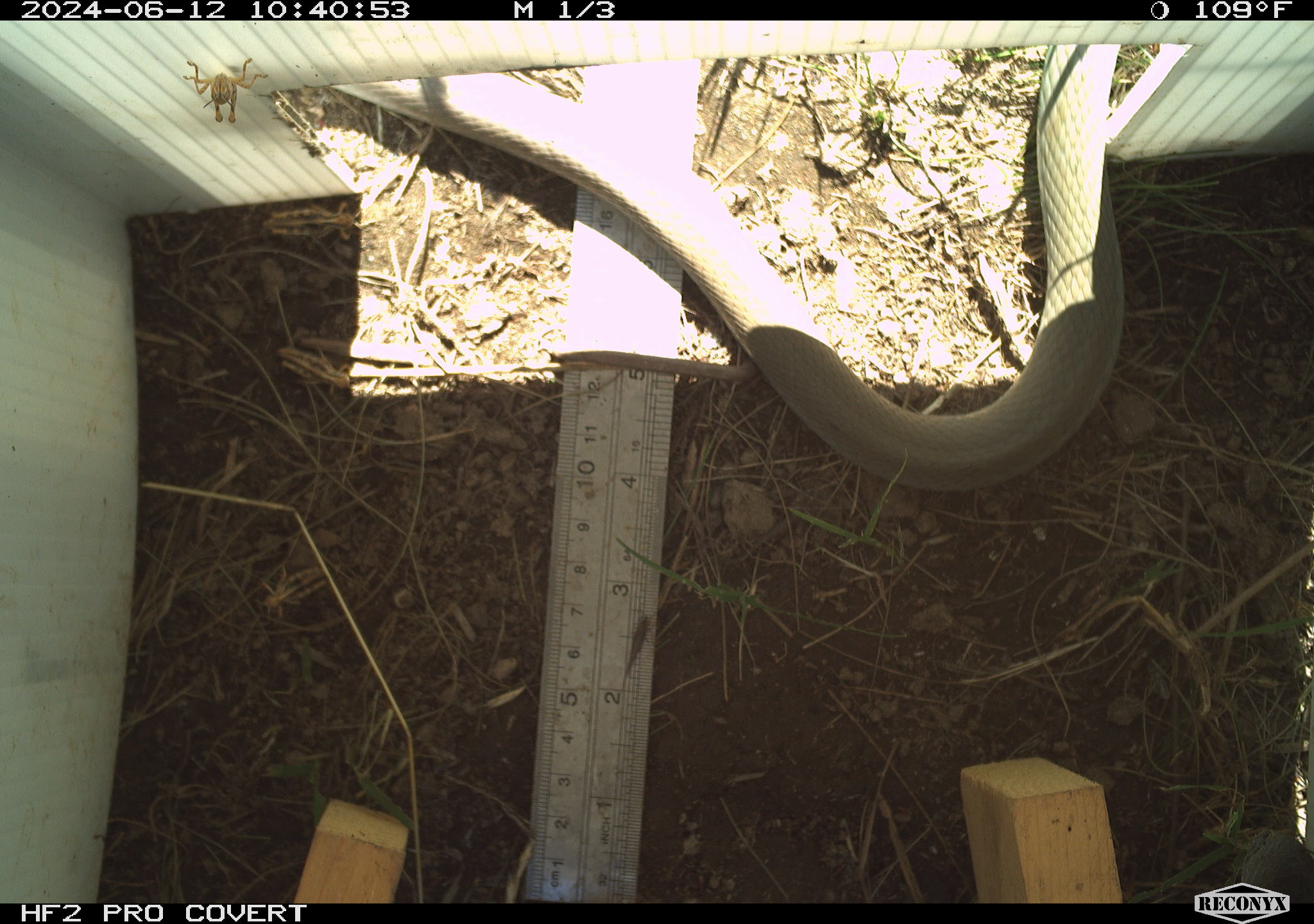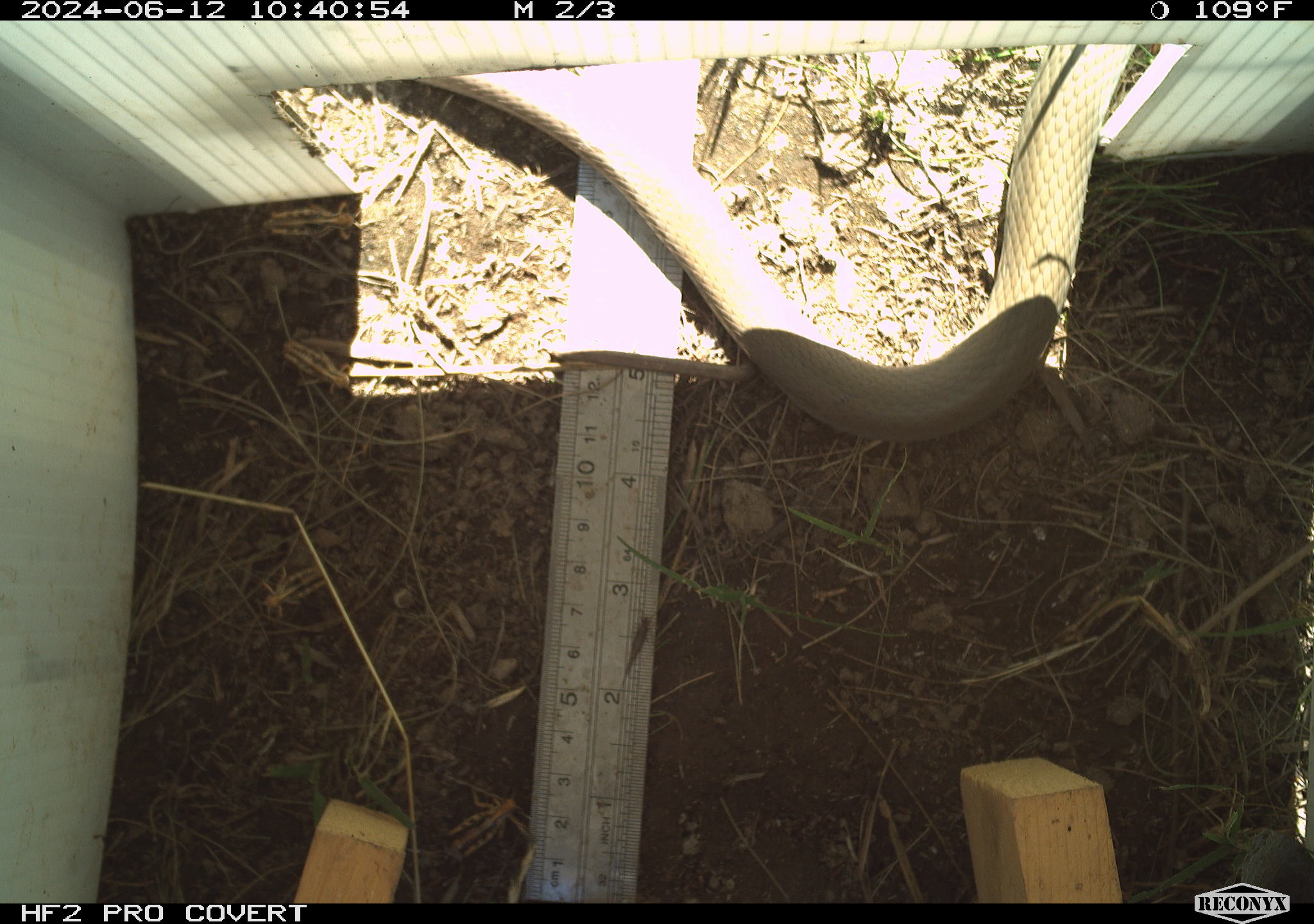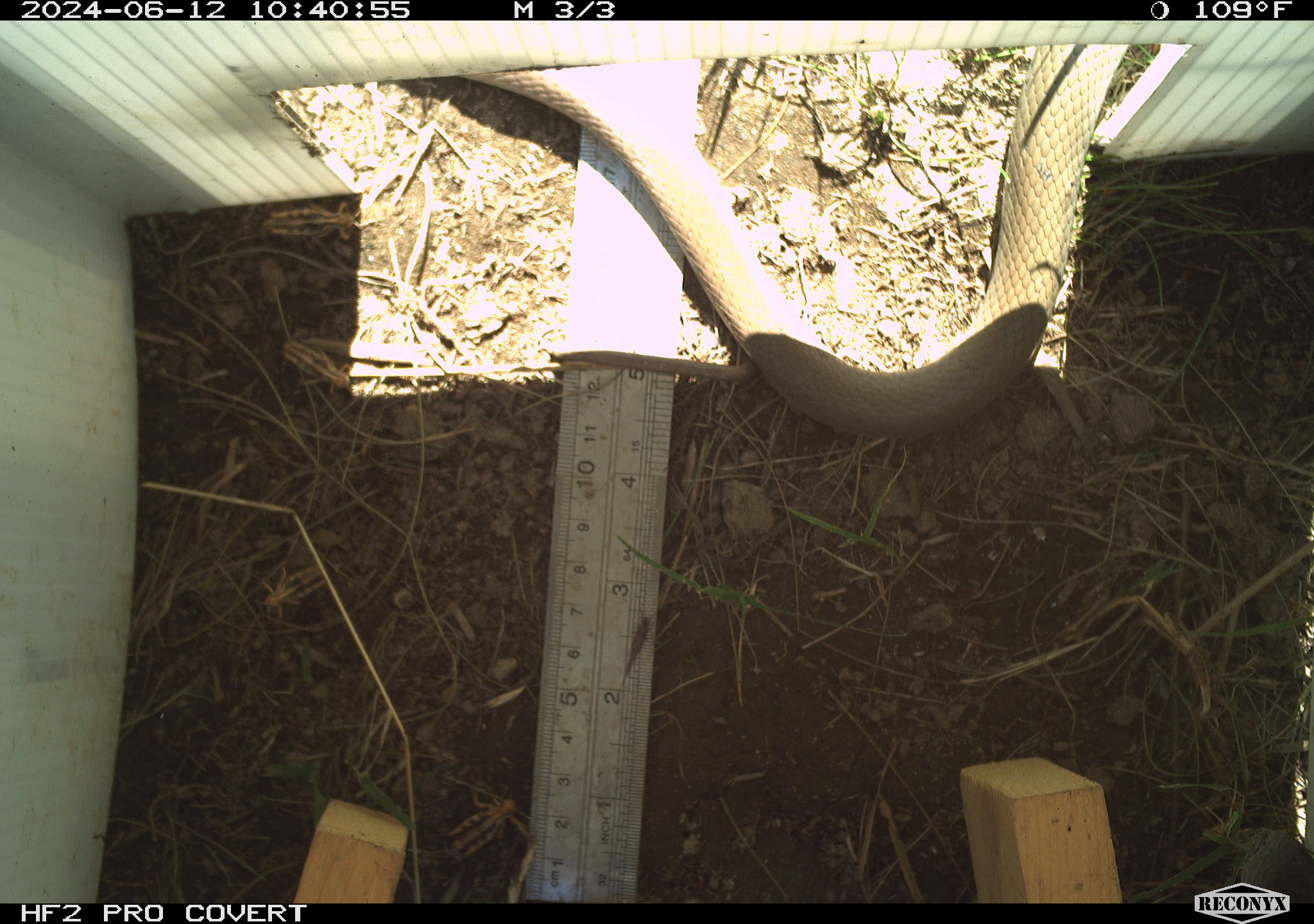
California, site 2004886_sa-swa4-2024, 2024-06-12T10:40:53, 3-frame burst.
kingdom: Animalia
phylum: Chordata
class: Reptilia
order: Squamata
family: Colubridae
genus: Coluber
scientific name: Coluber constrictor mormon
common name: western yellow-bellied racer